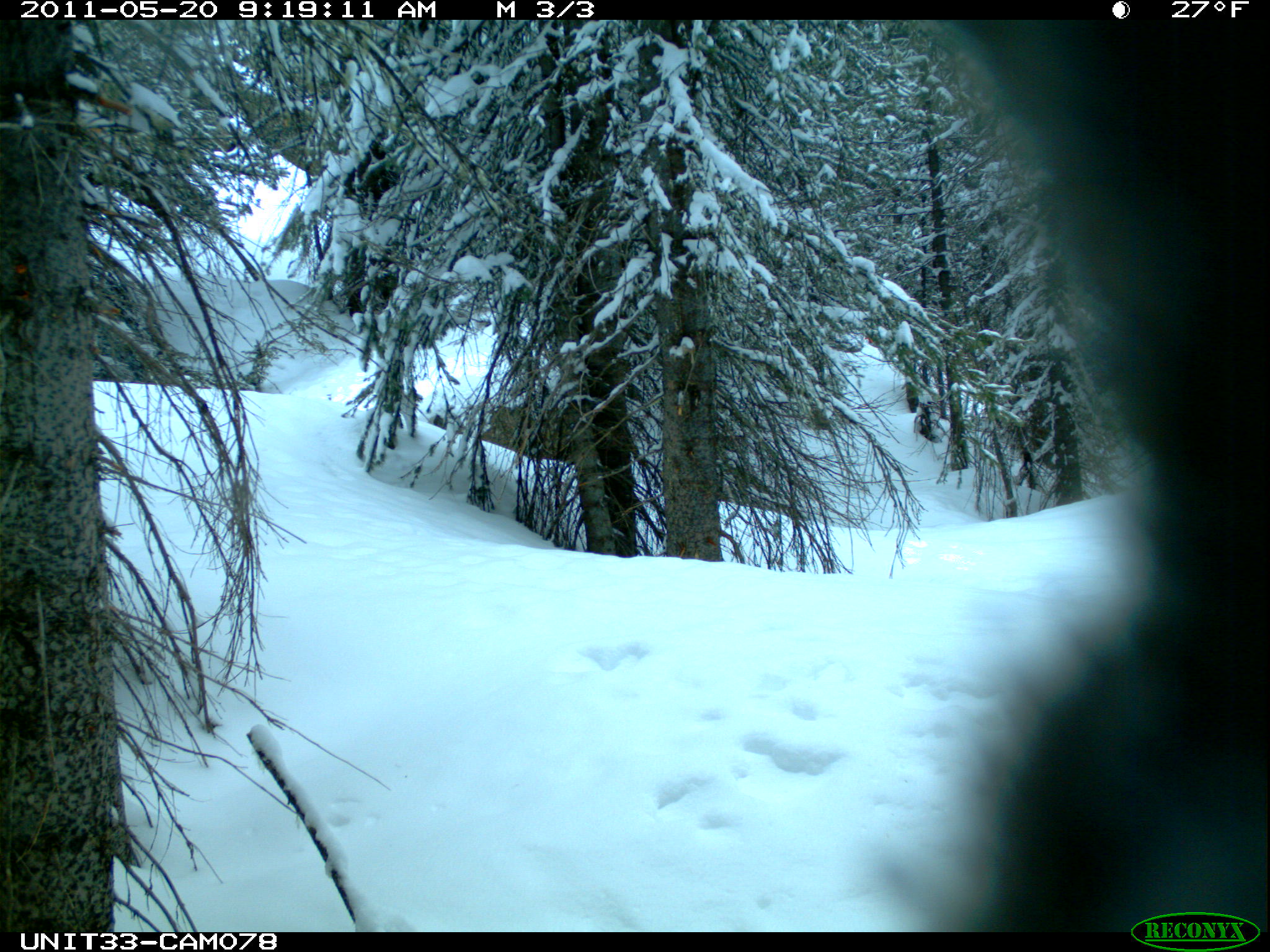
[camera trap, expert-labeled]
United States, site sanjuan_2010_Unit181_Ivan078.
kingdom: Animalia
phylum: Chordata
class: Aves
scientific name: Aves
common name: birds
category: unidentified bird